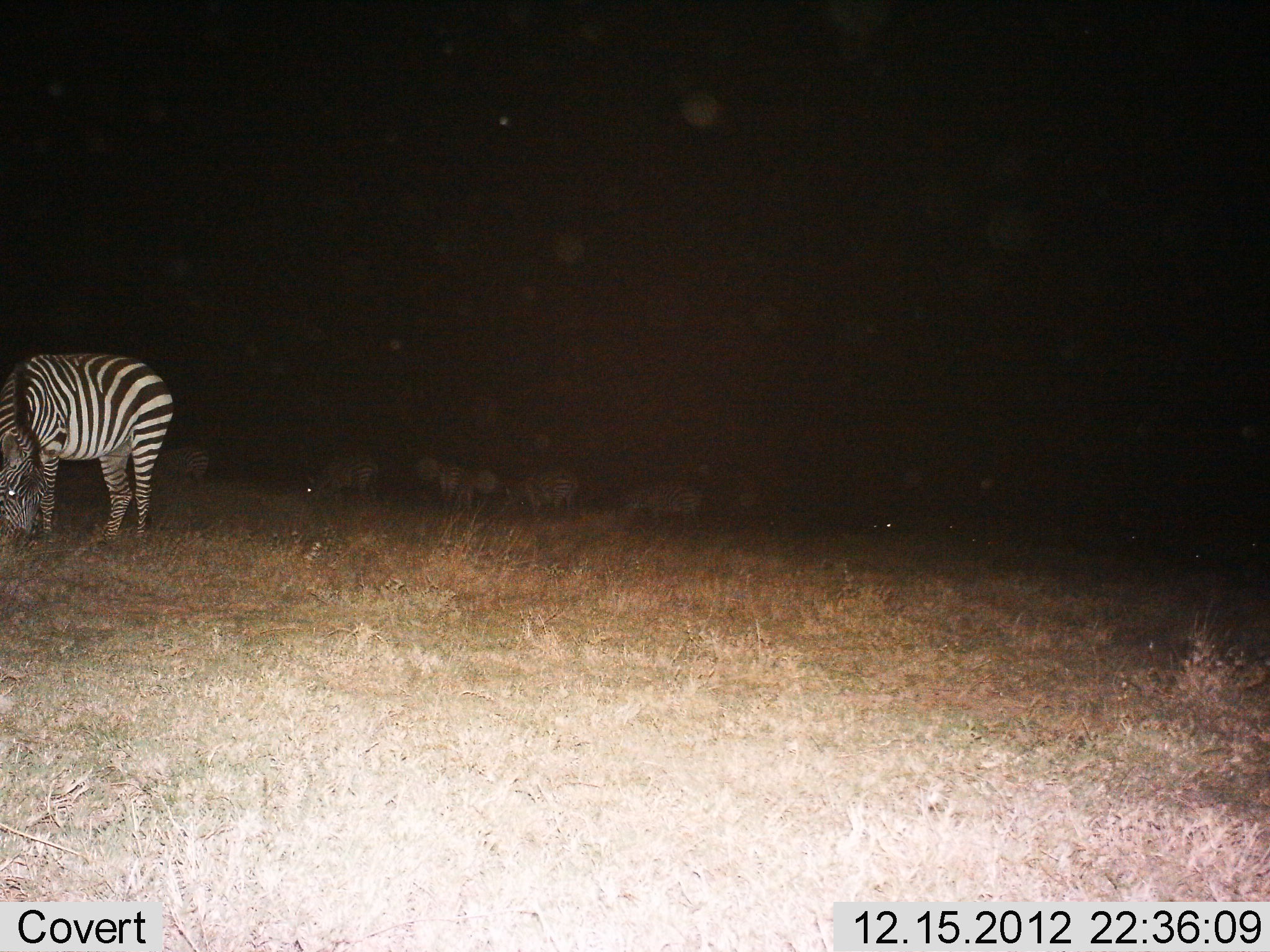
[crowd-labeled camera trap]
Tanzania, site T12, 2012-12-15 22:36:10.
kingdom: Animalia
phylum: Chordata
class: Mammalia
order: Perissodactyla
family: Equidae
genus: Equus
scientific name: Equus quagga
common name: plains zebra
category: zebra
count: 8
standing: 100%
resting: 0%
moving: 20%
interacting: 0%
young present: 0%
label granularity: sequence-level